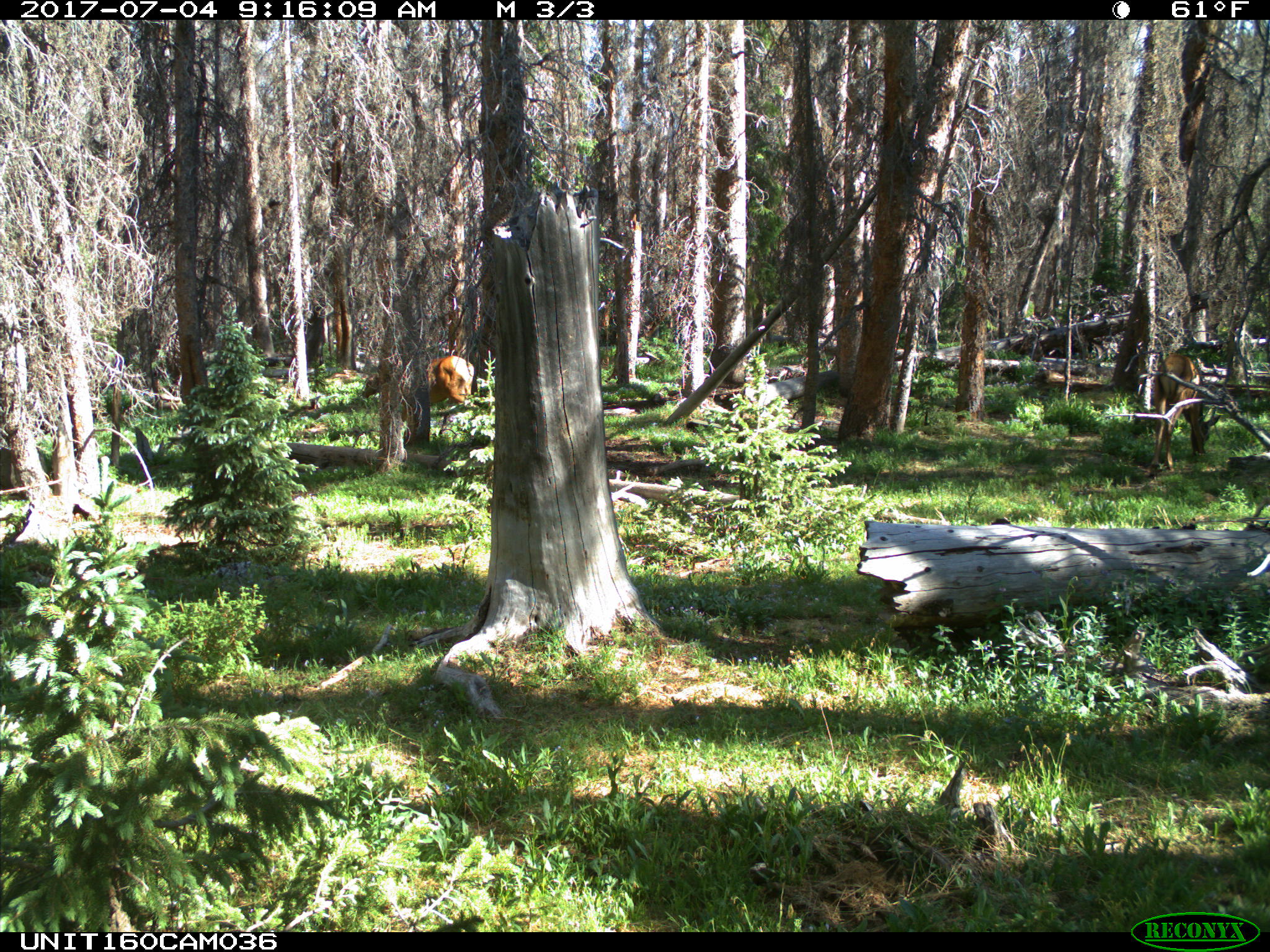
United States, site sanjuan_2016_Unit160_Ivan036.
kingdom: Animalia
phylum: Chordata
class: Mammalia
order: Artiodactyla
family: Cervidae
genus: Cervus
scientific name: Cervus elaphus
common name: red deer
Cervus elaphus (red deer).